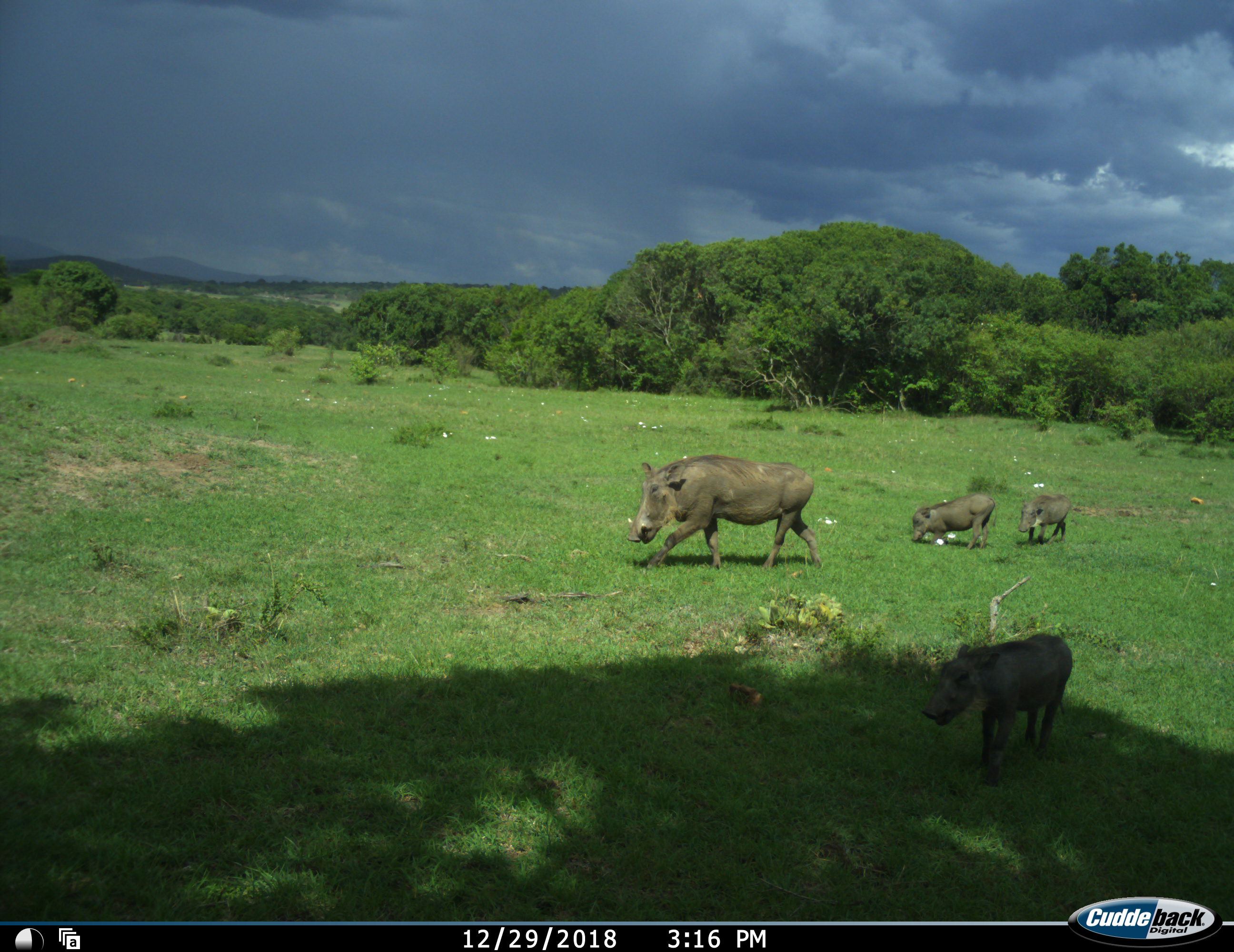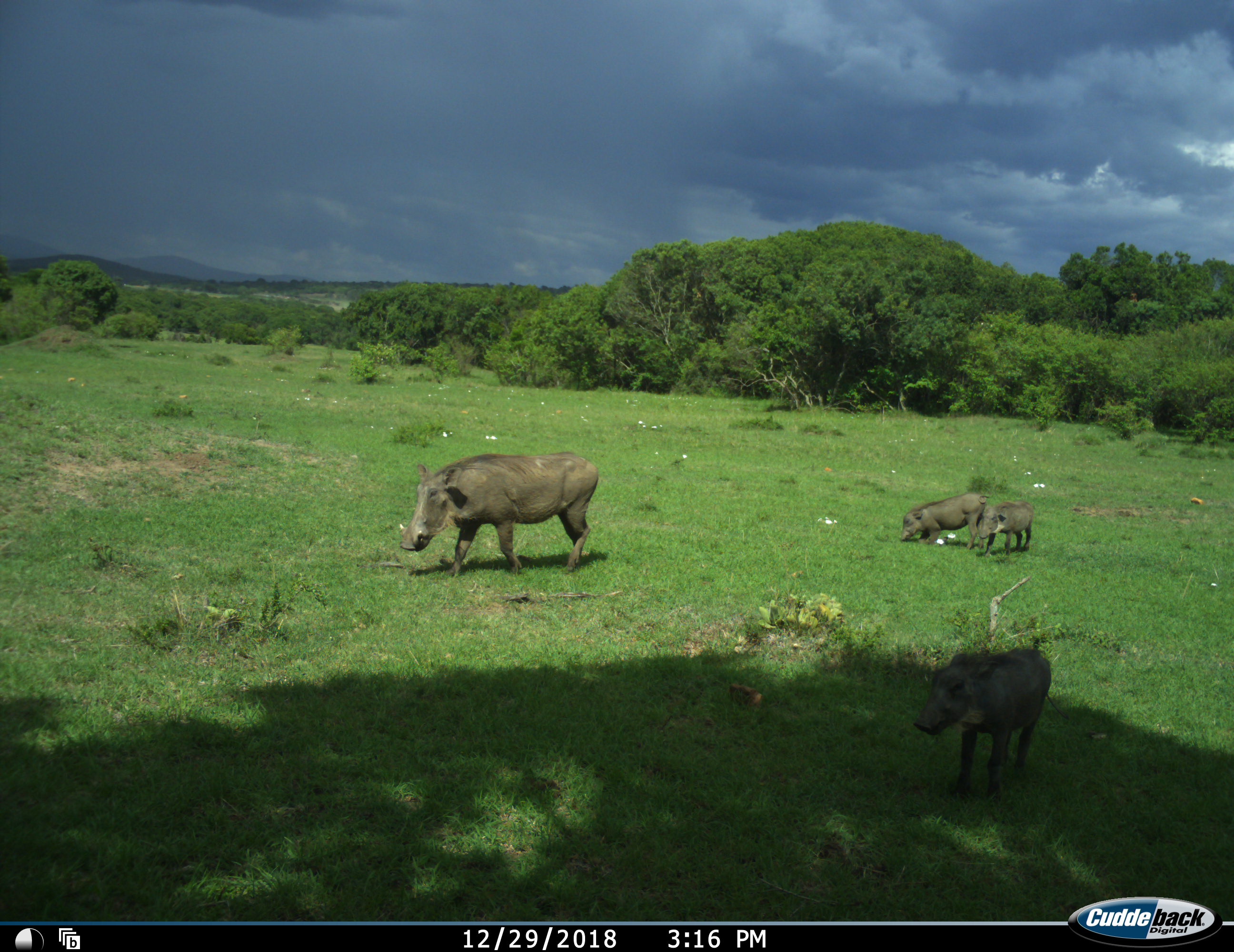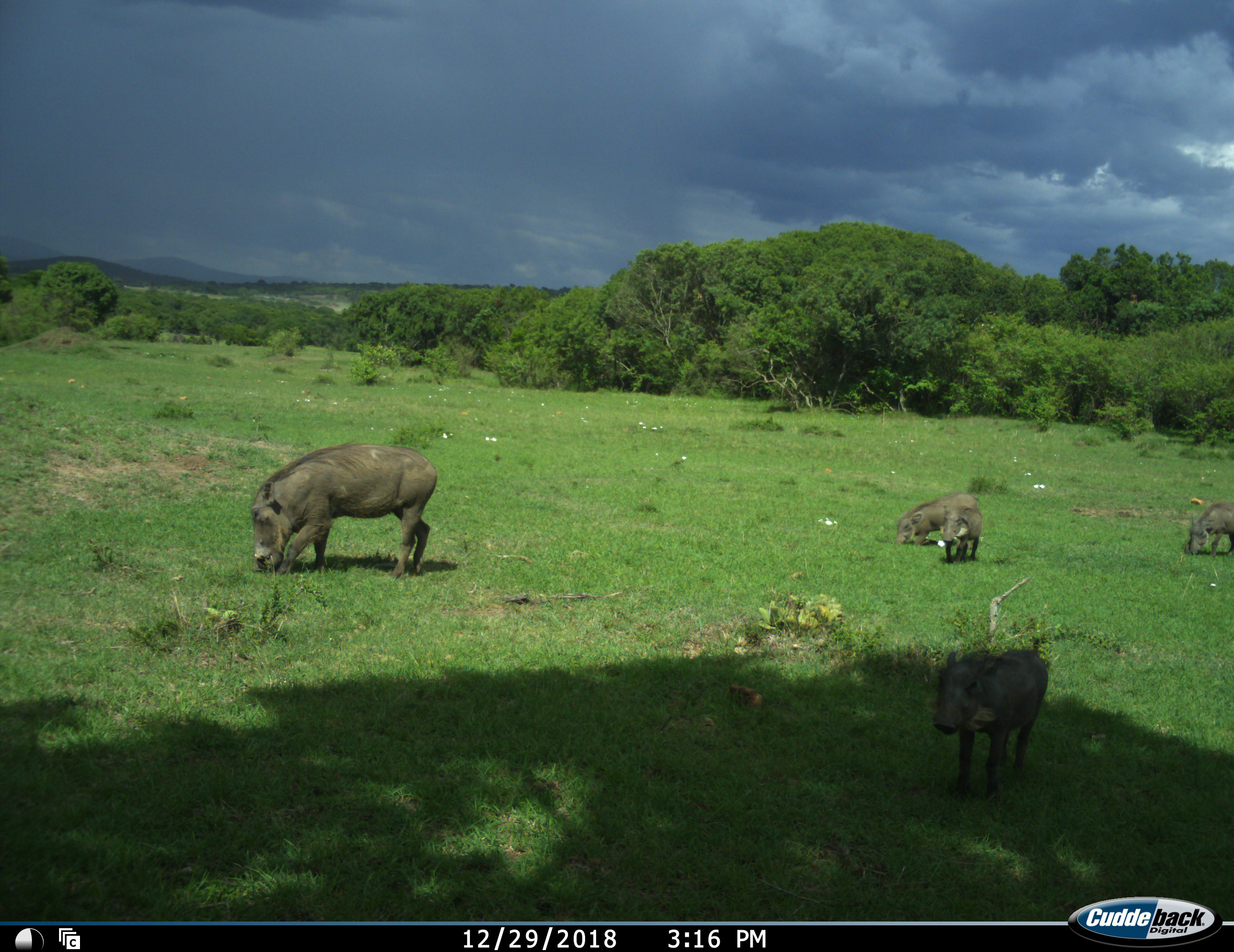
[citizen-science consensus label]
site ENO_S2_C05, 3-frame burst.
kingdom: Animalia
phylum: Chordata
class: Mammalia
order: Artiodactyla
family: Suidae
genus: Phacochoerus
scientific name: Phacochoerus africanus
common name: warthog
Warthog (Phacochoerus africanus), count 4. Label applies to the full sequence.